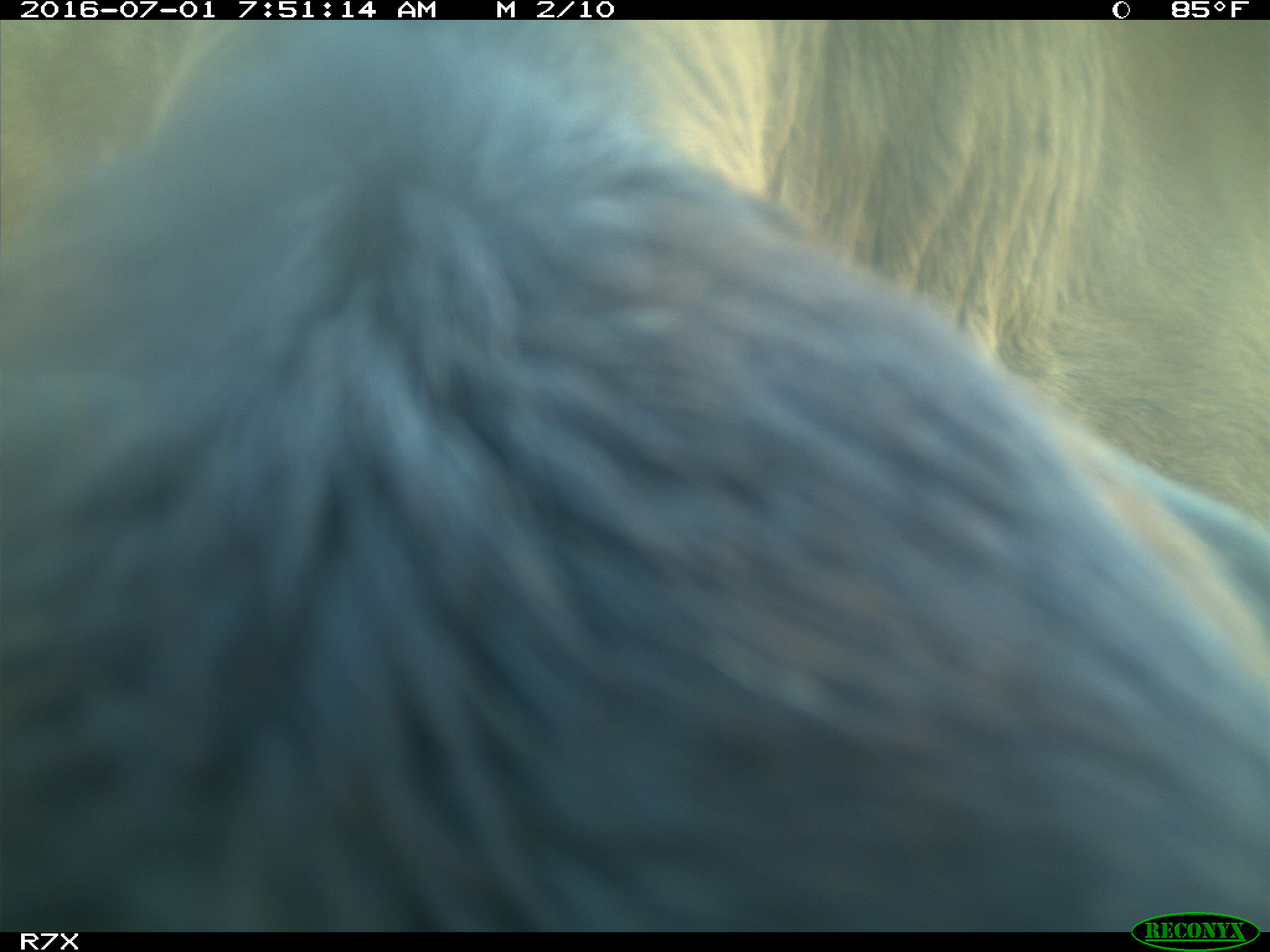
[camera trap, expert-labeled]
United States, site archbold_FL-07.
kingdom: Animalia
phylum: Chordata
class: Mammalia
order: Artiodactyla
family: Bovidae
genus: Bos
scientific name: Bos taurus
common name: domestic cow